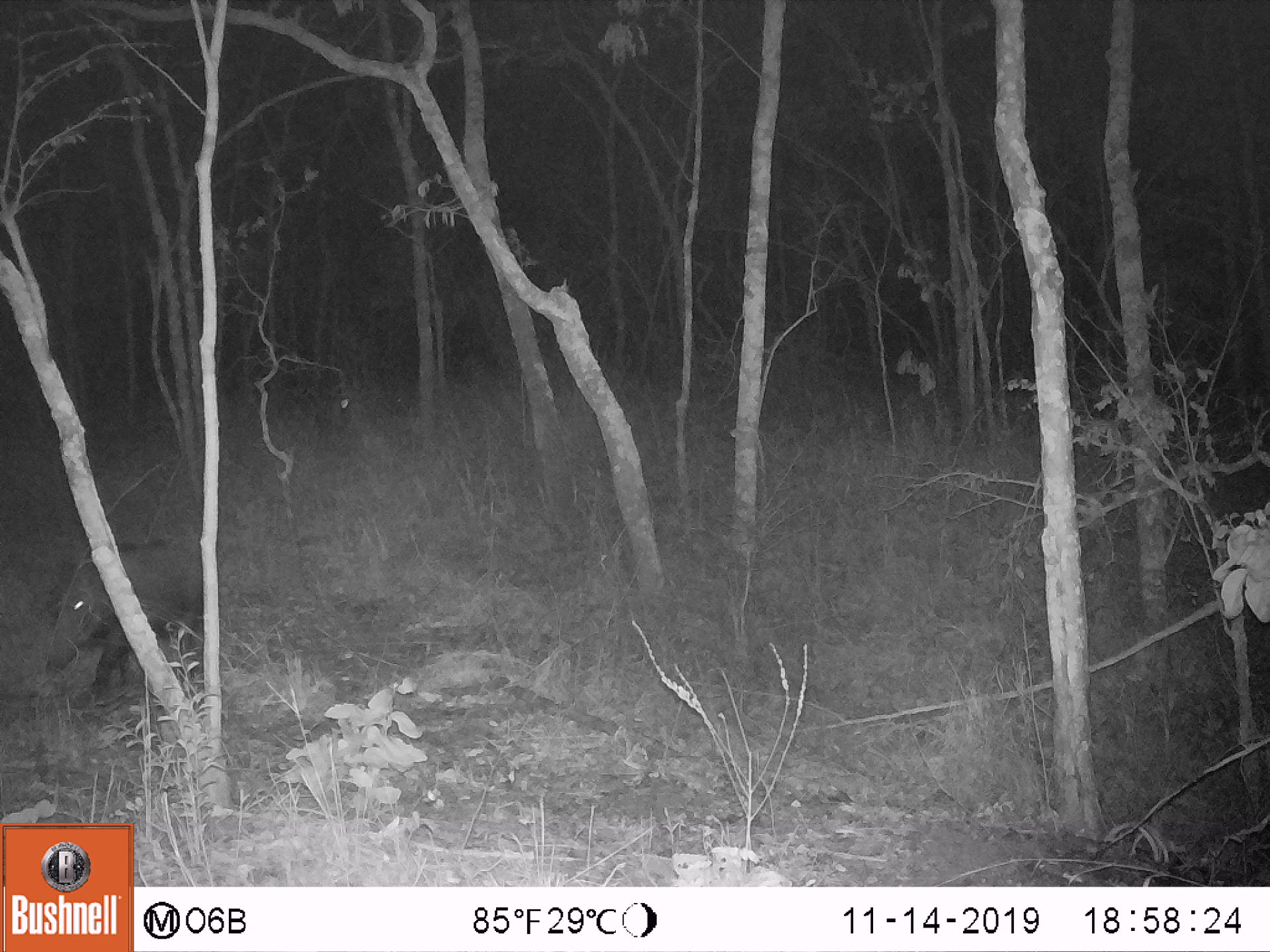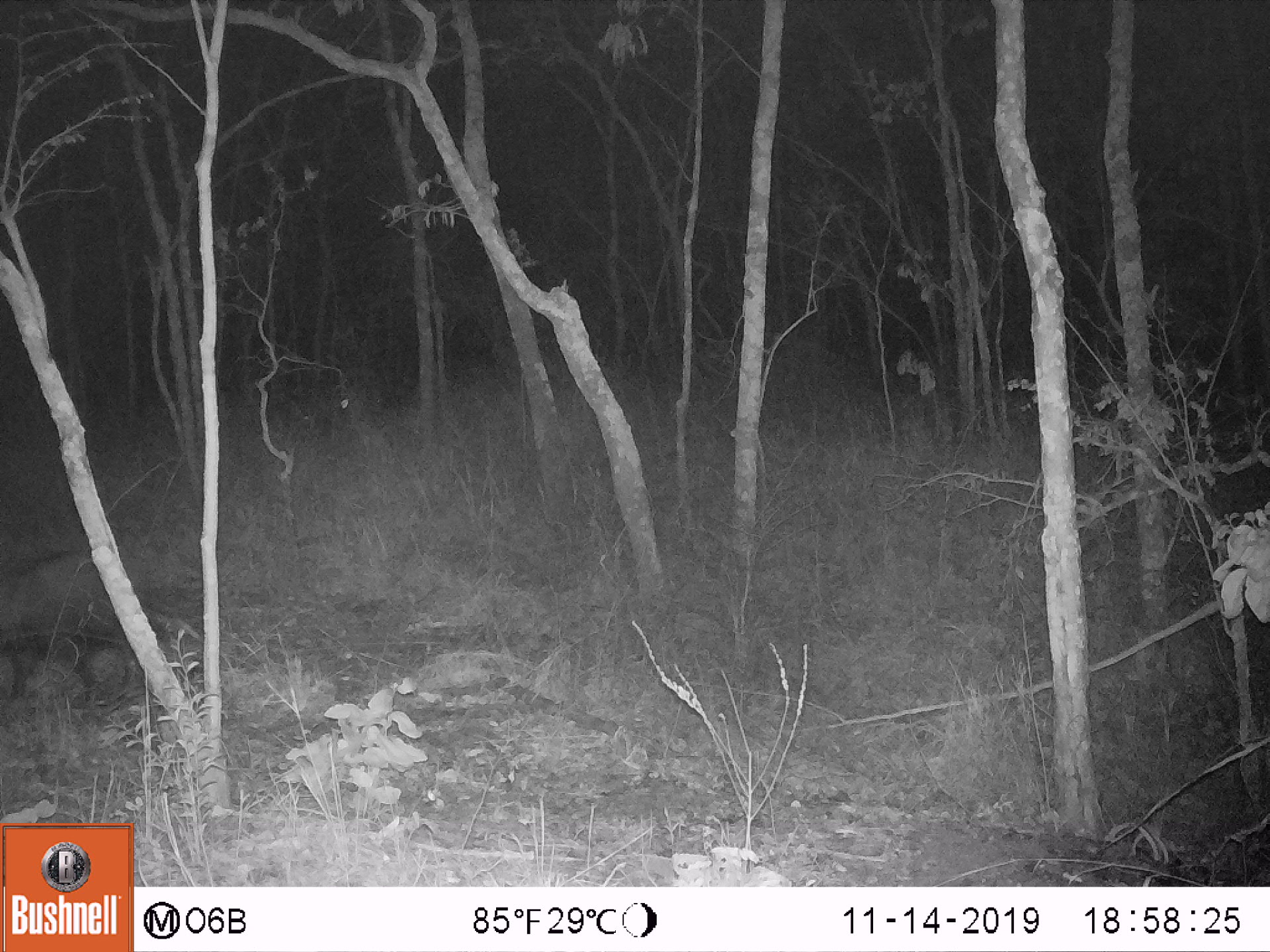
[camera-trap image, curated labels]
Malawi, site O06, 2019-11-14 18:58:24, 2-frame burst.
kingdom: Animalia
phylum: Chordata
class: Mammalia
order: Artiodactyla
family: Suidae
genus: Potamochoerus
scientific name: Potamochoerus larvatus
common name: bushpig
Bushpig (Potamochoerus larvatus), count 1.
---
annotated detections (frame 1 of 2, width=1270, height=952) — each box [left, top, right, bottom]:
bushpig: [33, 537, 214, 691]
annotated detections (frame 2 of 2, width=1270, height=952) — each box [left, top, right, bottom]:
bushpig: [0, 543, 162, 704]